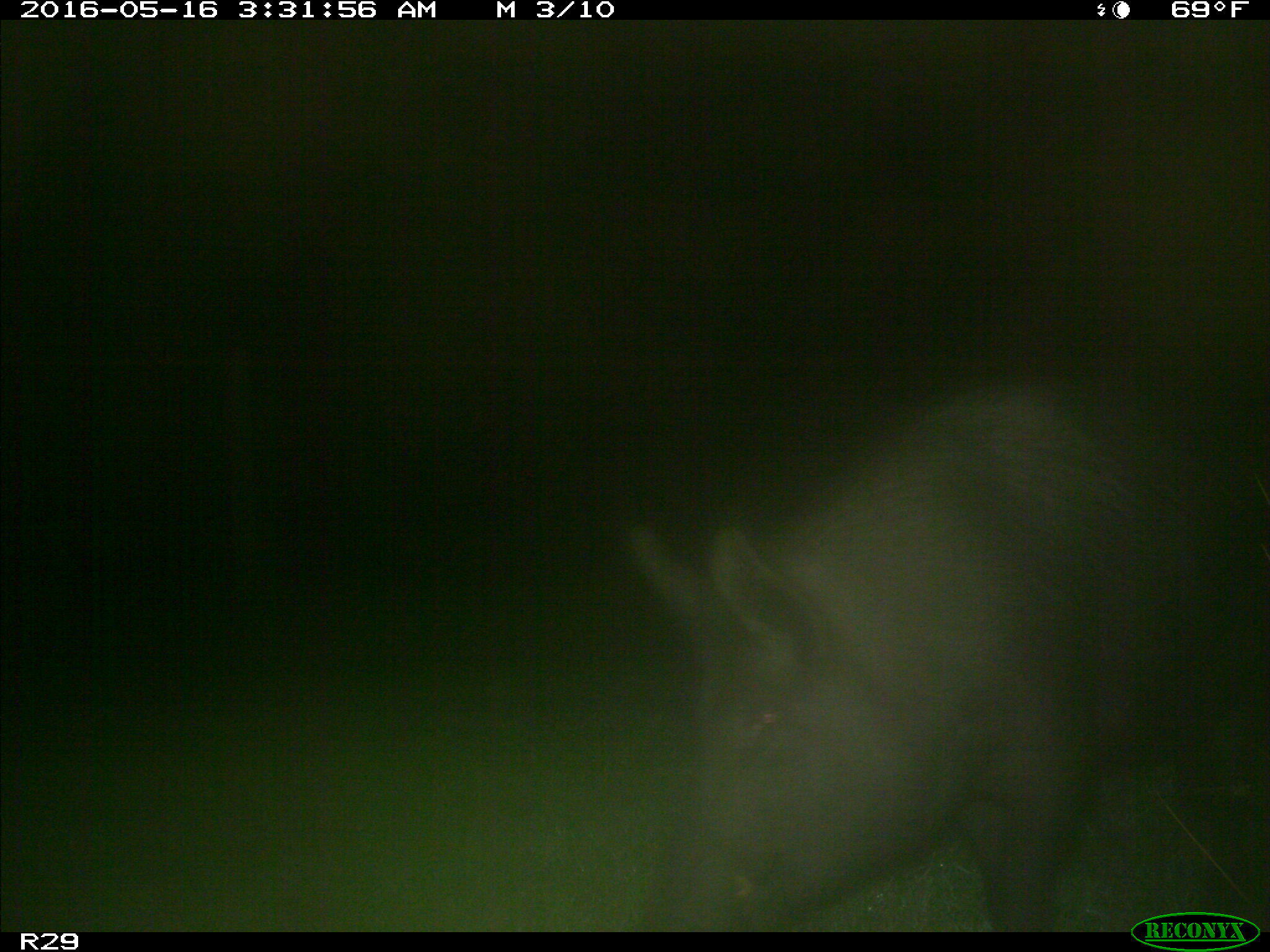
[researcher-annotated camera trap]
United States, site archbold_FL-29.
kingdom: Animalia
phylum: Chordata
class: Mammalia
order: Artiodactyla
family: Suidae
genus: Sus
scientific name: Sus scrofa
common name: wild boar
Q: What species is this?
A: Sus scrofa (wild boar).